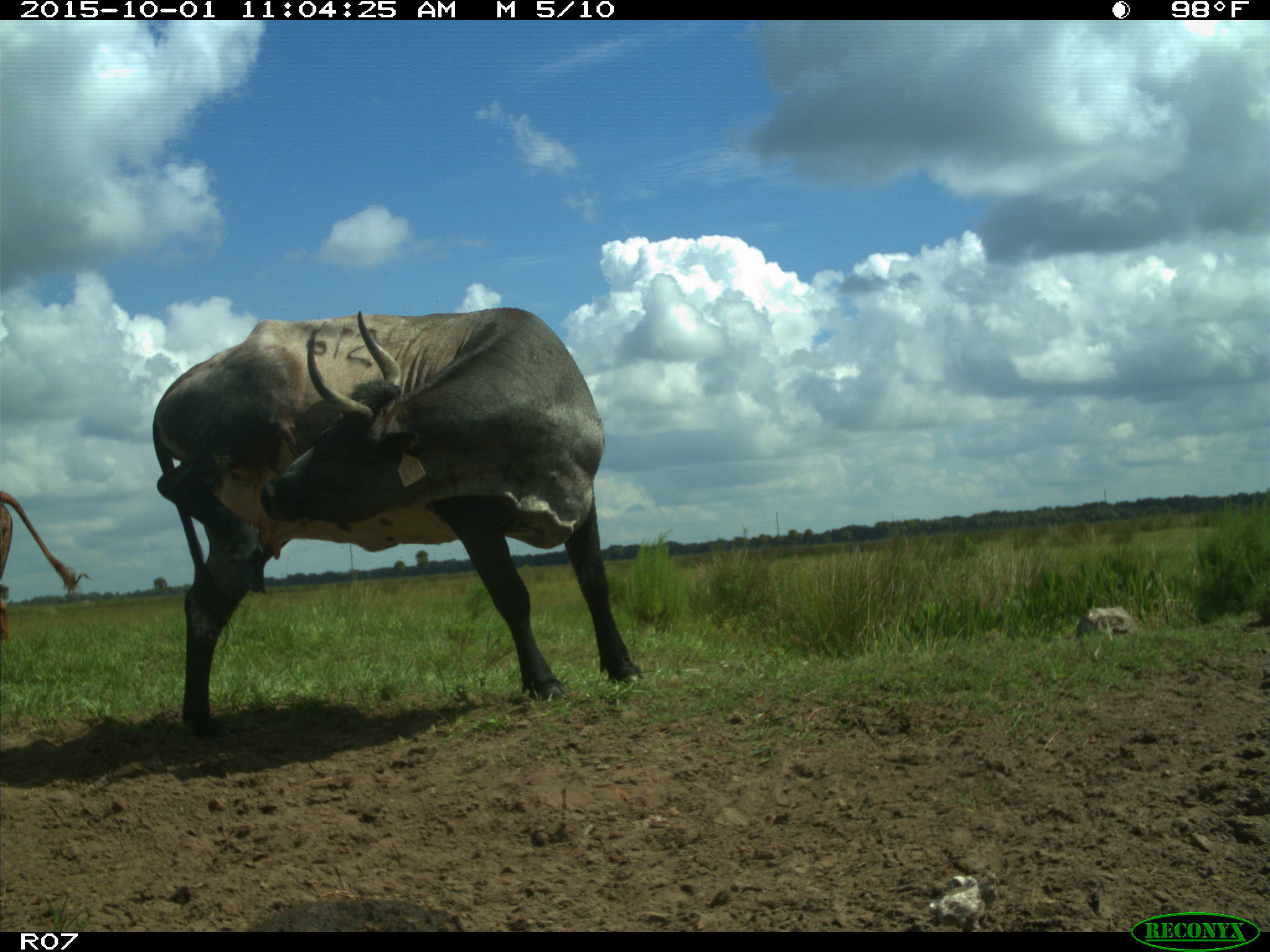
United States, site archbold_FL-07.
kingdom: Animalia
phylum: Chordata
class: Mammalia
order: Artiodactyla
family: Bovidae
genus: Bos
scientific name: Bos taurus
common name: domestic cow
Bos taurus (domestic cow).